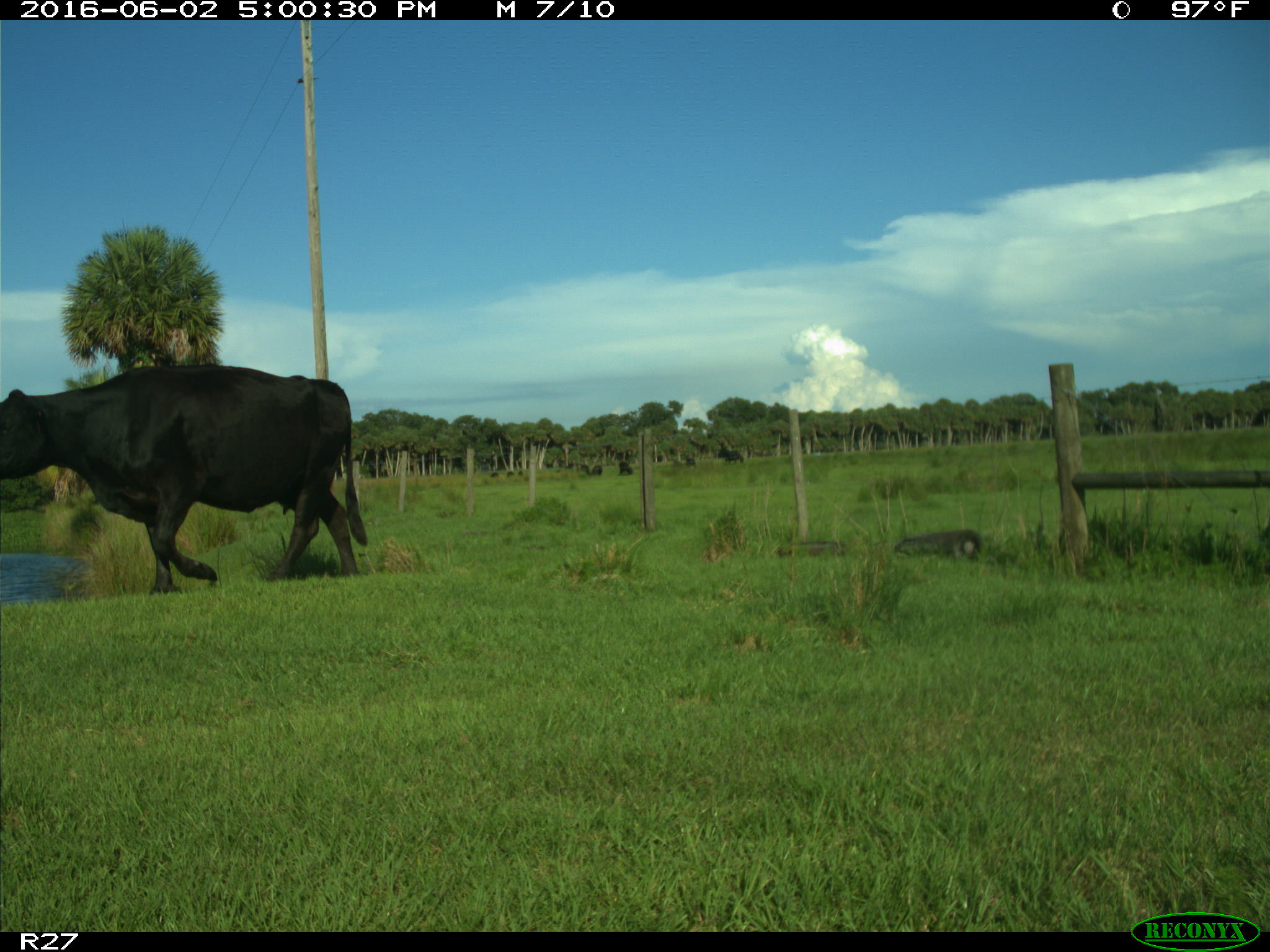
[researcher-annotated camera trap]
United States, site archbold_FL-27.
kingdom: Animalia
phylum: Chordata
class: Mammalia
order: Artiodactyla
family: Bovidae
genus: Bos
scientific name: Bos taurus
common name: domestic cow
Bos taurus (domestic cow).